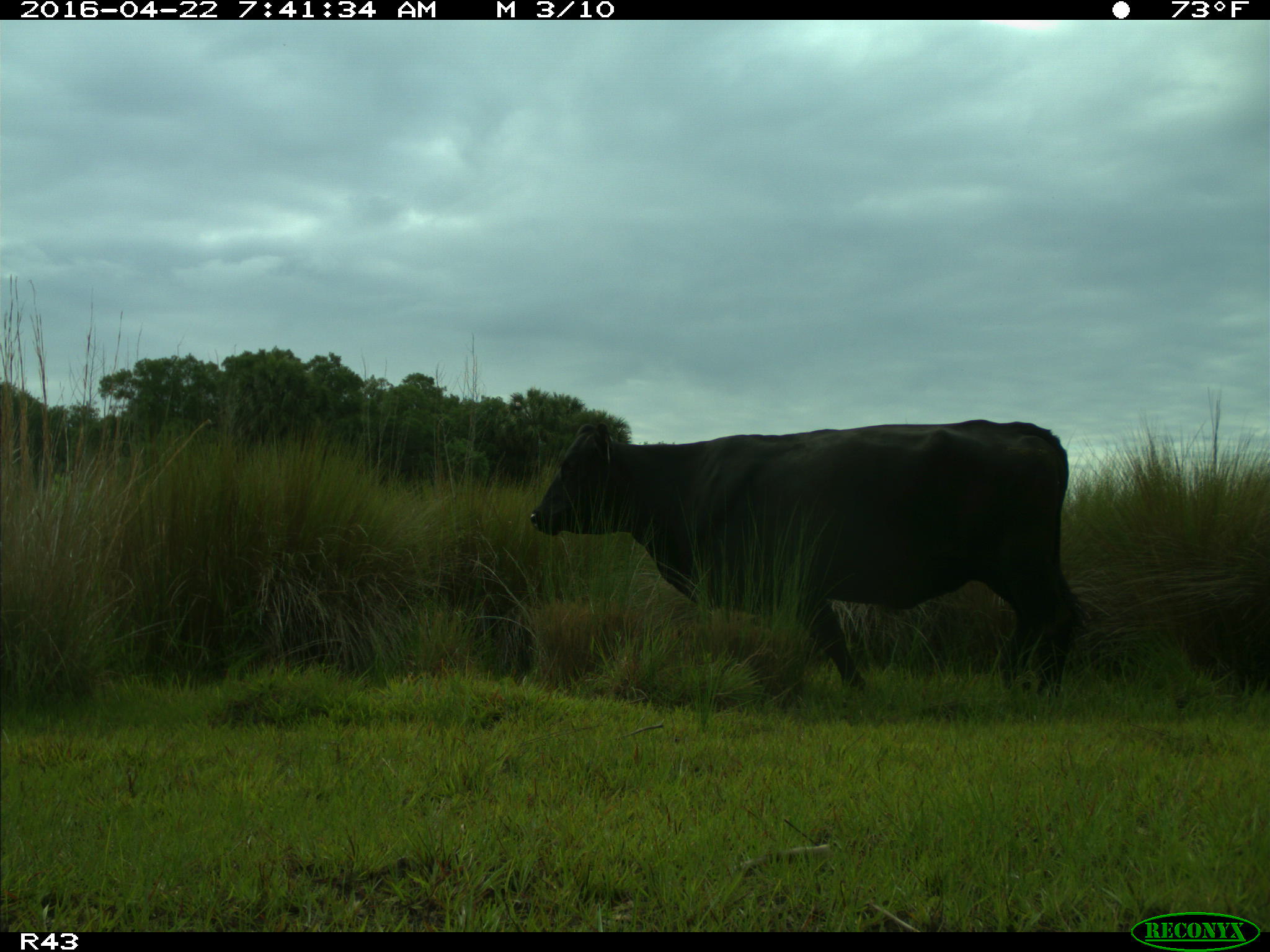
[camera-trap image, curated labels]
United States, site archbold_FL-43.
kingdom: Animalia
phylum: Chordata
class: Mammalia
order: Artiodactyla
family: Bovidae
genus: Bos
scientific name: Bos taurus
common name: domestic cow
Bos taurus (domestic cow).